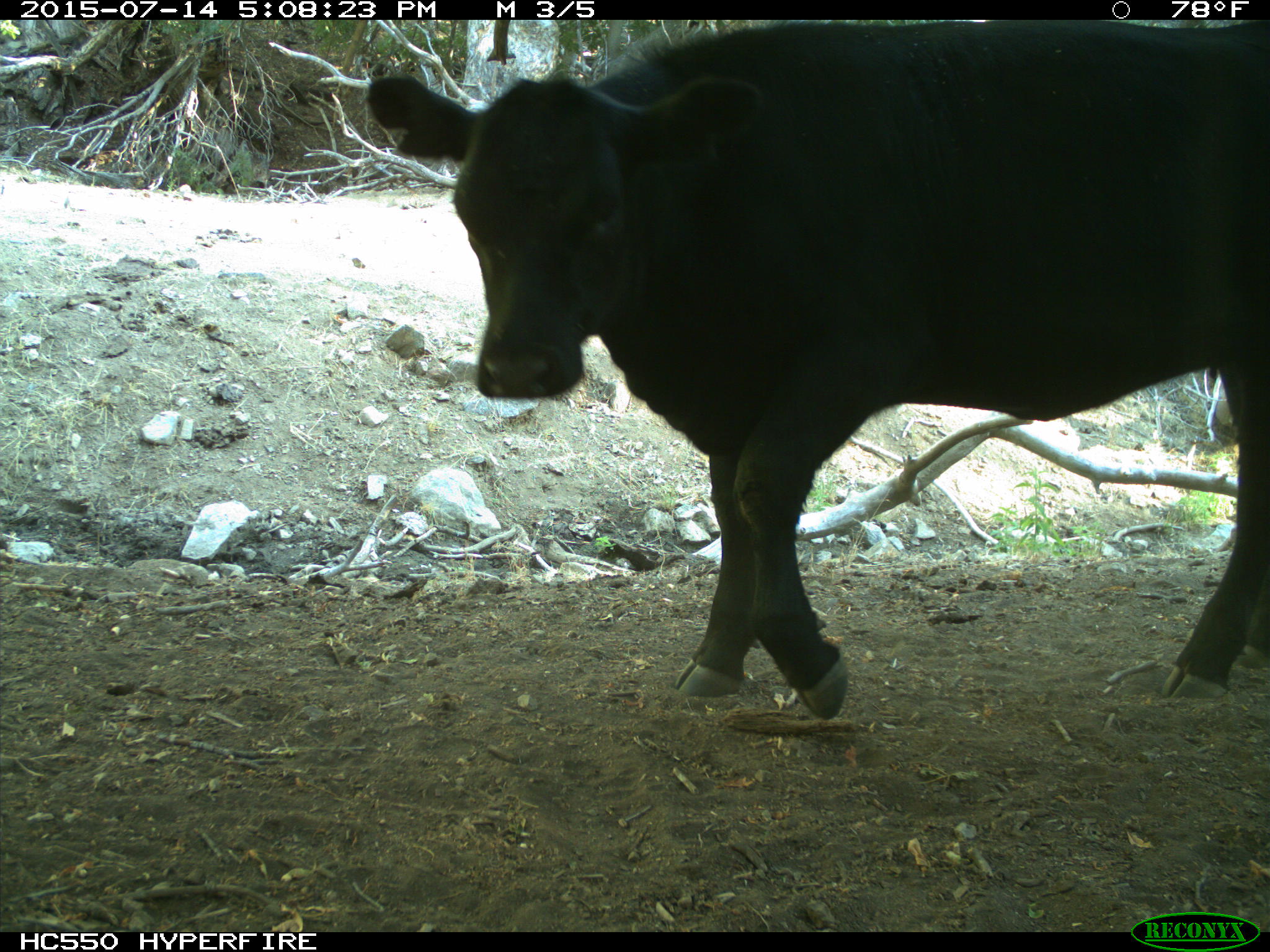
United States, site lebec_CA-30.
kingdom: Animalia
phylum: Chordata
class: Mammalia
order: Artiodactyla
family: Bovidae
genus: Bos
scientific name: Bos taurus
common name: domestic cow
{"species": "Bos taurus (domestic cow)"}